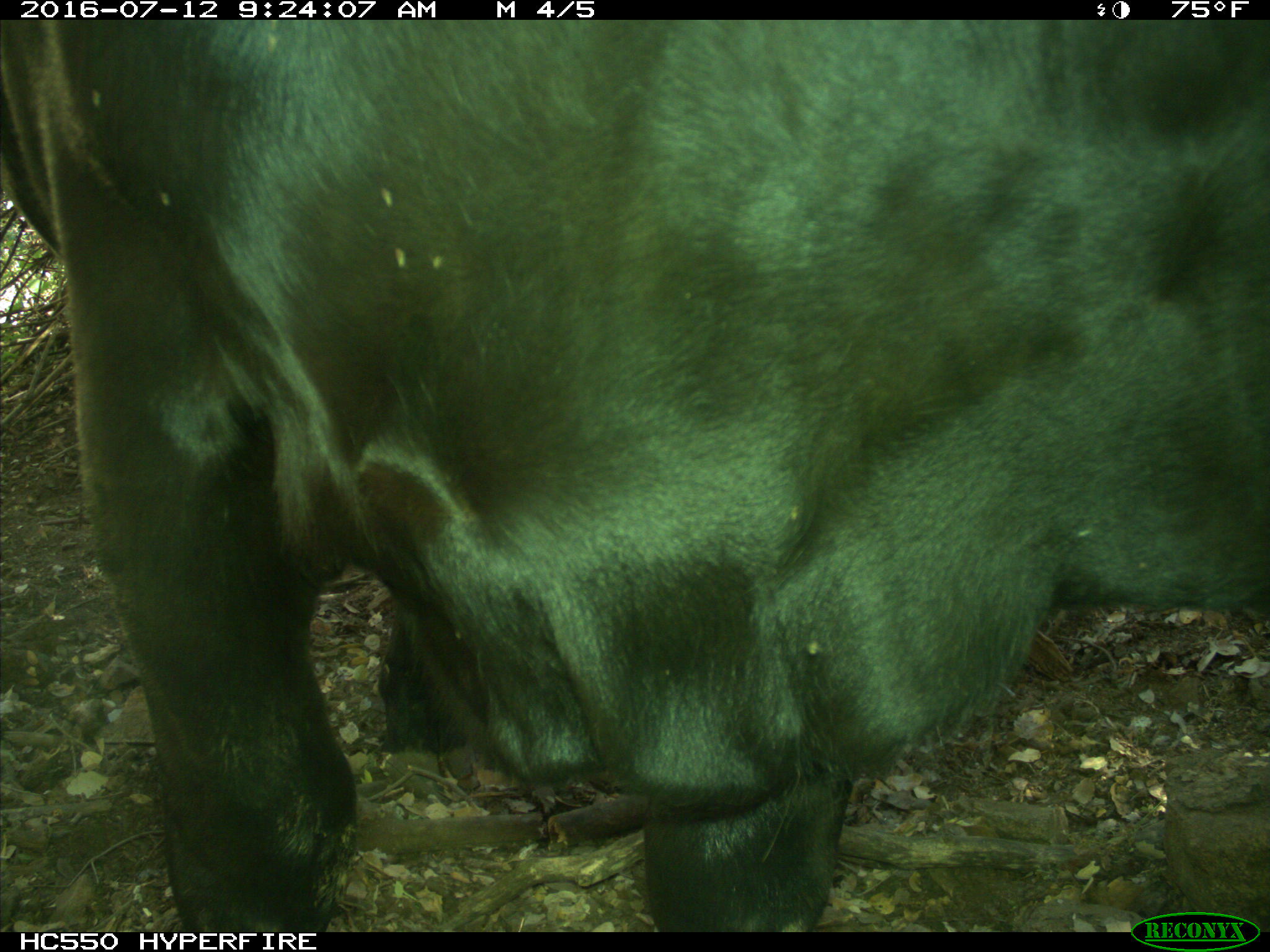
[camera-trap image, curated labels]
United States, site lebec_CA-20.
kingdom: Animalia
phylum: Chordata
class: Mammalia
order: Artiodactyla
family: Bovidae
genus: Bos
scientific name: Bos taurus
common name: domestic cow